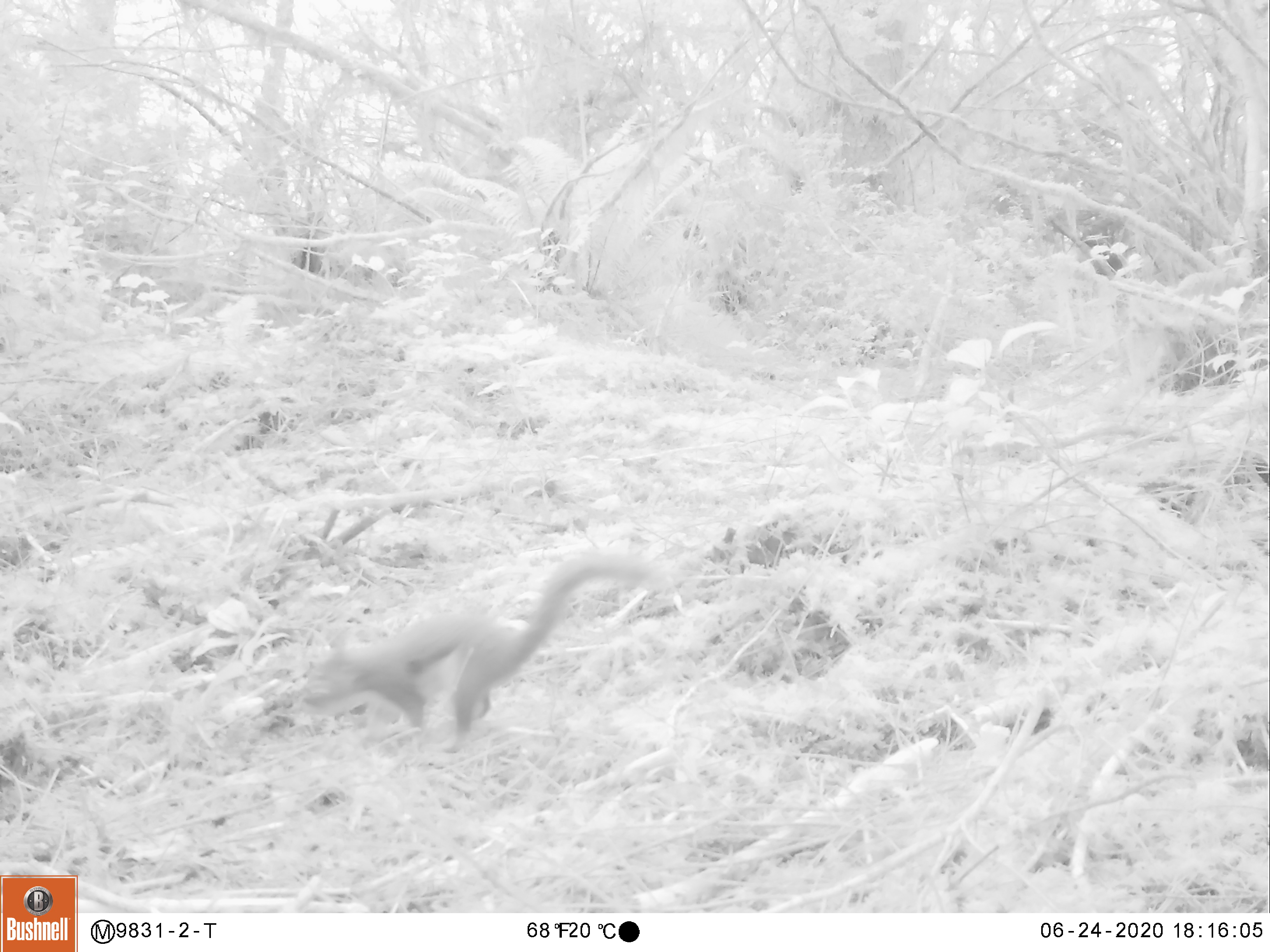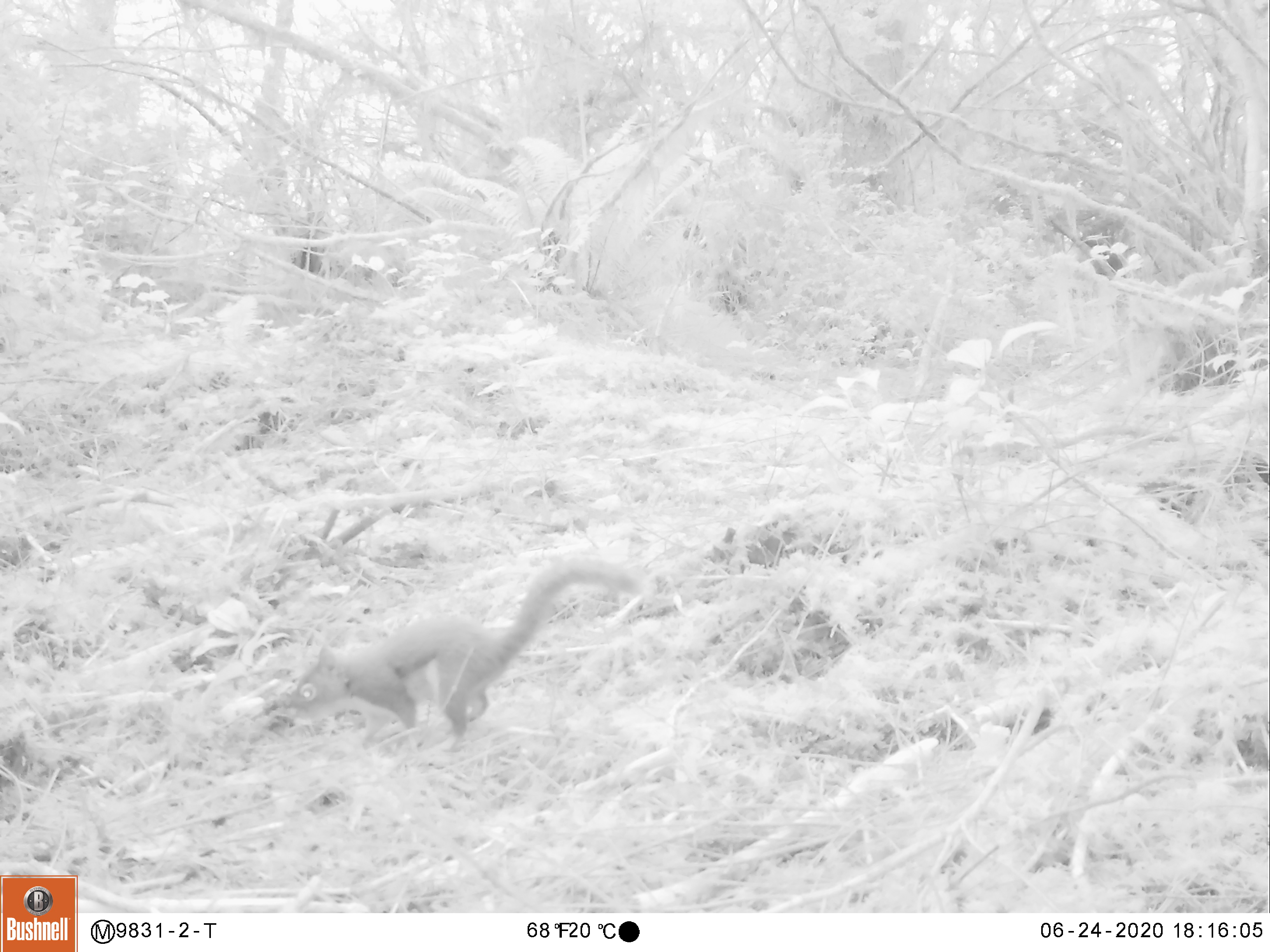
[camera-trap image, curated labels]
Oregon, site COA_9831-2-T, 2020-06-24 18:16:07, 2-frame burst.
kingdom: Animalia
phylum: Chordata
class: Mammalia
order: Rodentia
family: Sciuridae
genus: Glaucomys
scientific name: Glaucomys oregonensis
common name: humboldt's flying squirrel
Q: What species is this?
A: Humboldt's flying squirrel (Glaucomys oregonensis).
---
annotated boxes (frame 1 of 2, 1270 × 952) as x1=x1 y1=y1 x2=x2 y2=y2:
humboldt's flying squirrel: x1=283 y1=547 x2=669 y2=755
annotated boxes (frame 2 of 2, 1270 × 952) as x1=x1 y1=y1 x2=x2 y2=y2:
humboldt's flying squirrel: x1=273 y1=545 x2=657 y2=764